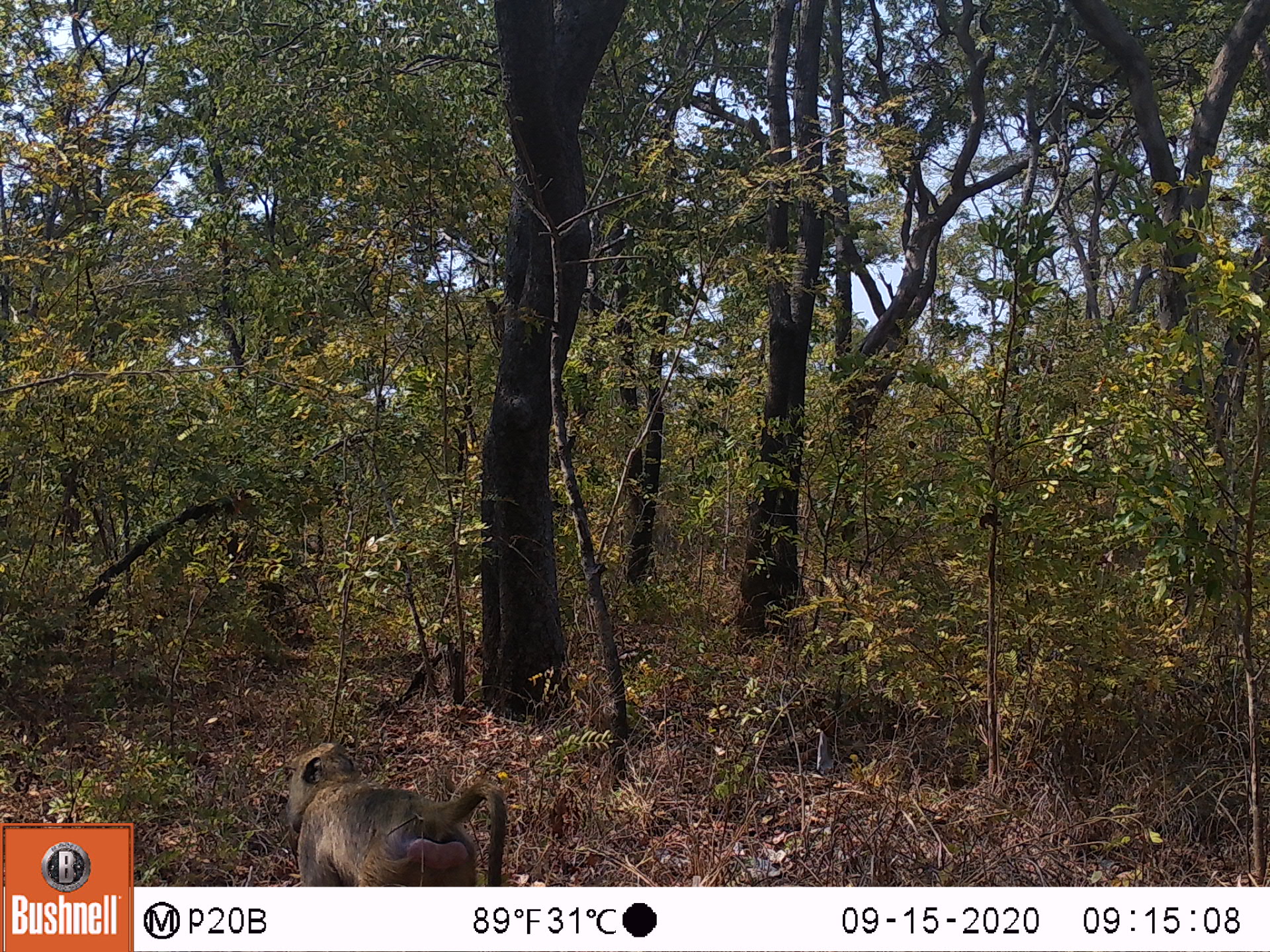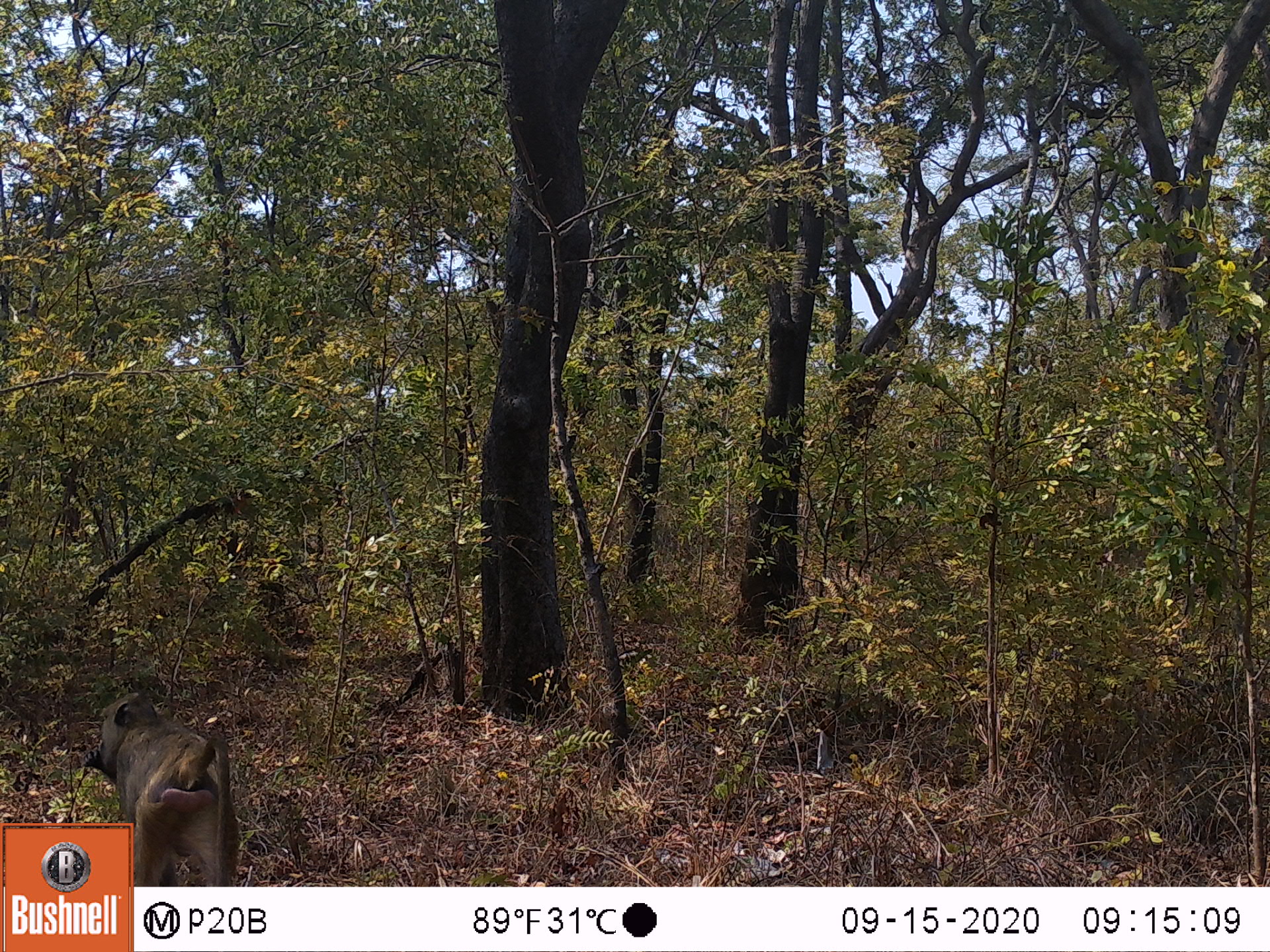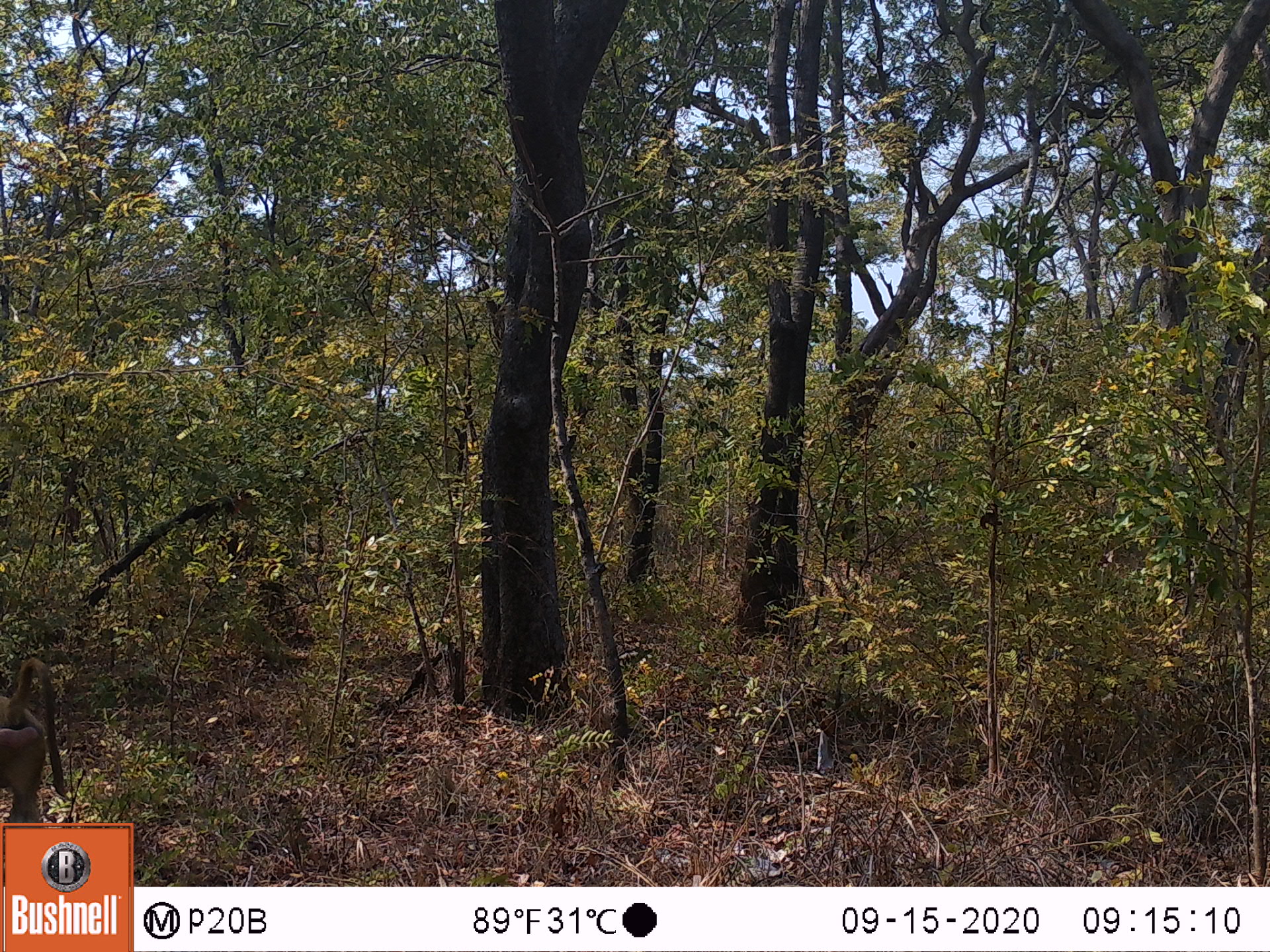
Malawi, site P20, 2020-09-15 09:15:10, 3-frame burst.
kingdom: Animalia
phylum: Chordata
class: Mammalia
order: Primates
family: Cercopithecidae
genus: Papio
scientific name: Papio cynocephalus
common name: yellow baboon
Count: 1.